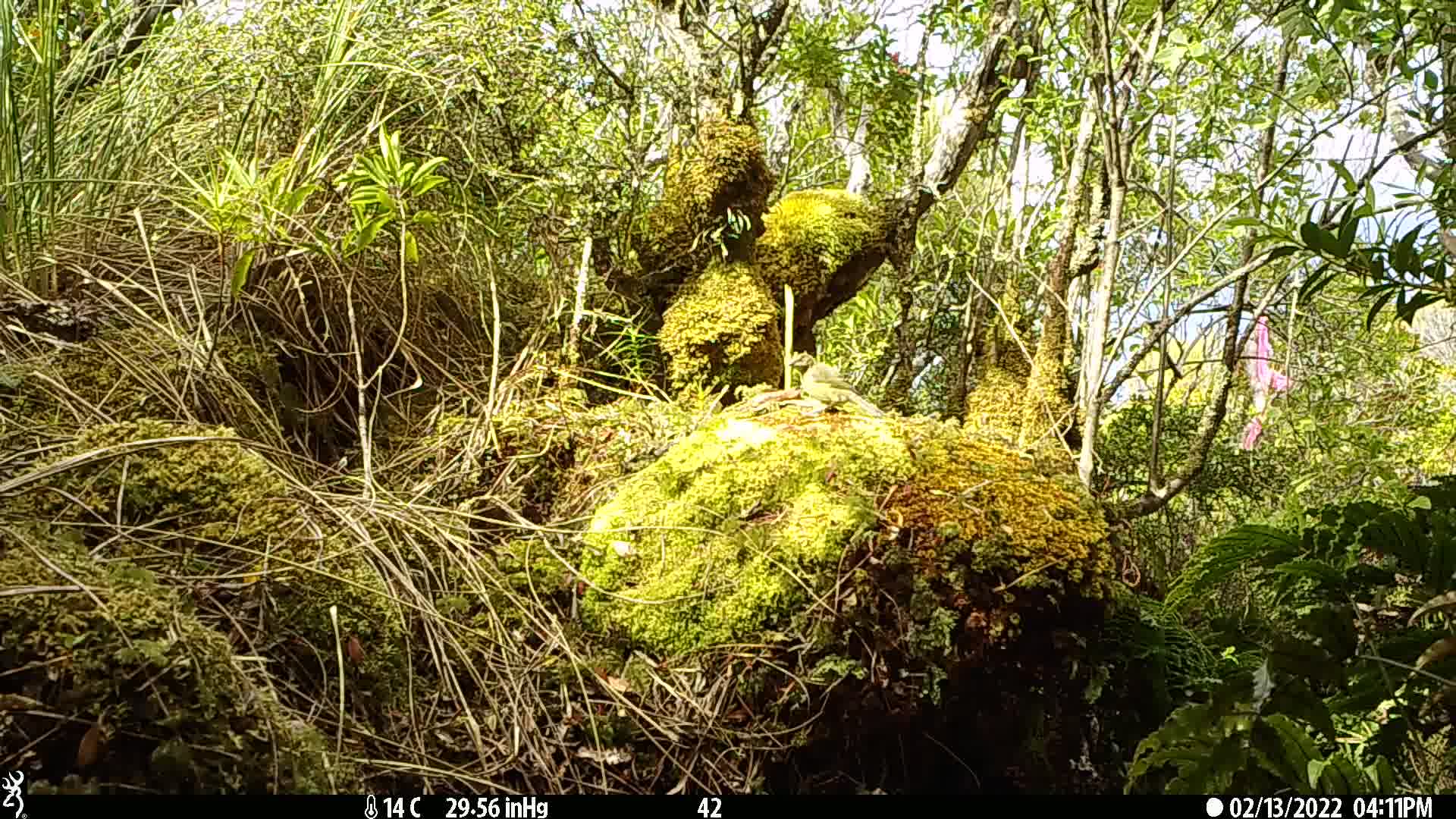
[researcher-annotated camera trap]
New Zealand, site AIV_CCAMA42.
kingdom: Animalia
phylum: Chordata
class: Aves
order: Passeriformes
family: Meliphagidae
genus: Anthornis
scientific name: Anthornis melanura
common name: new zealand bellbird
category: bellbird